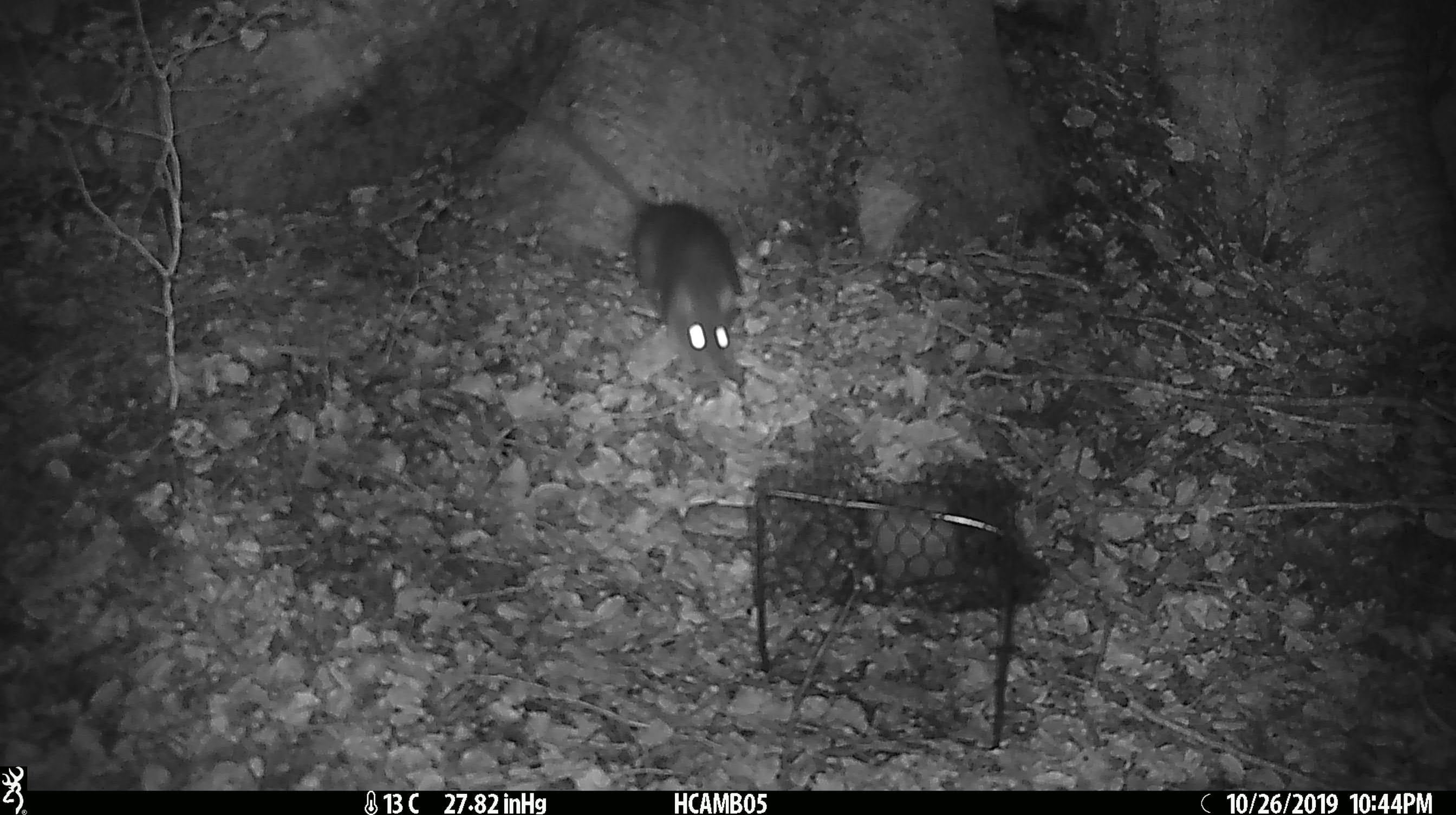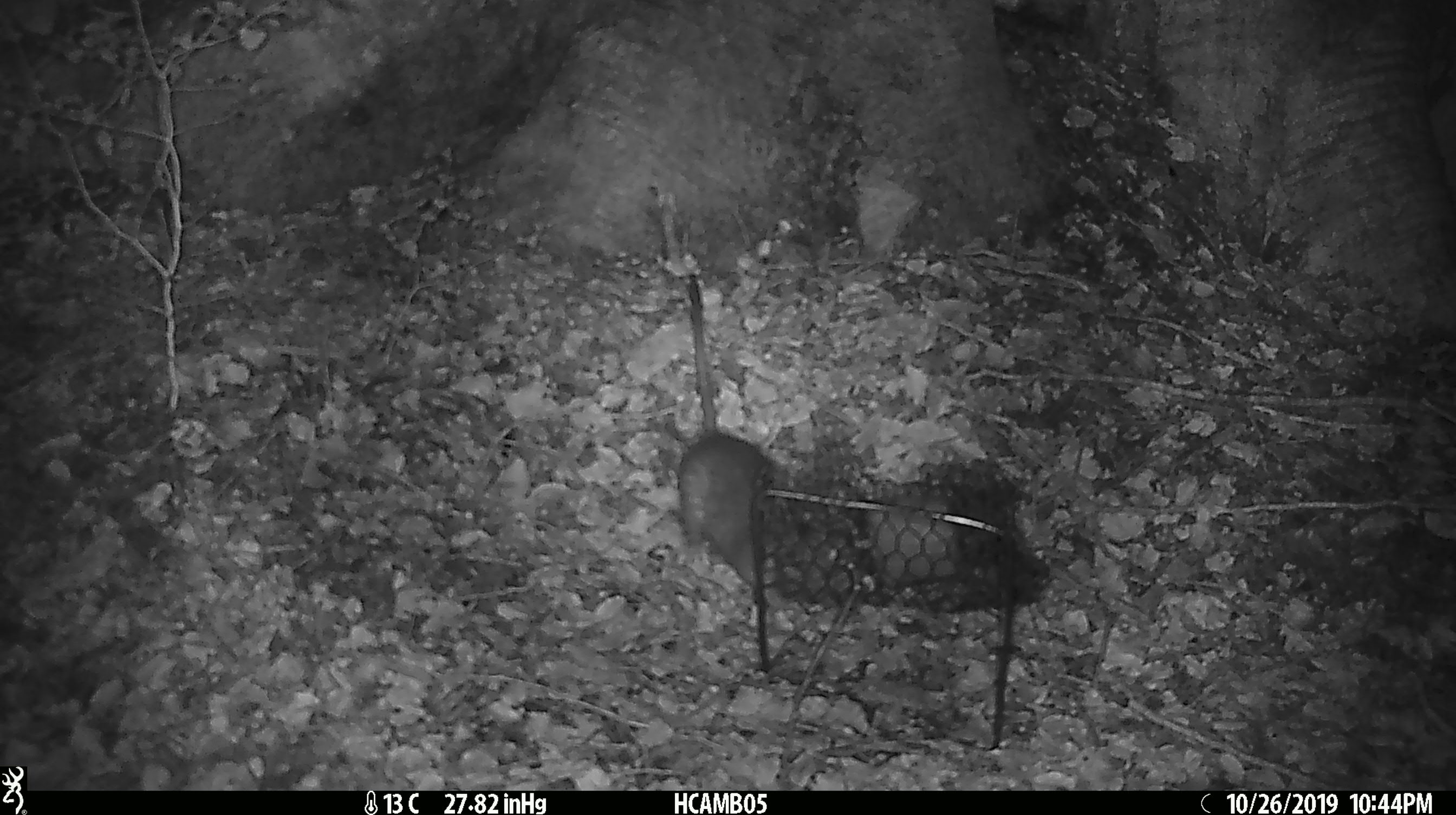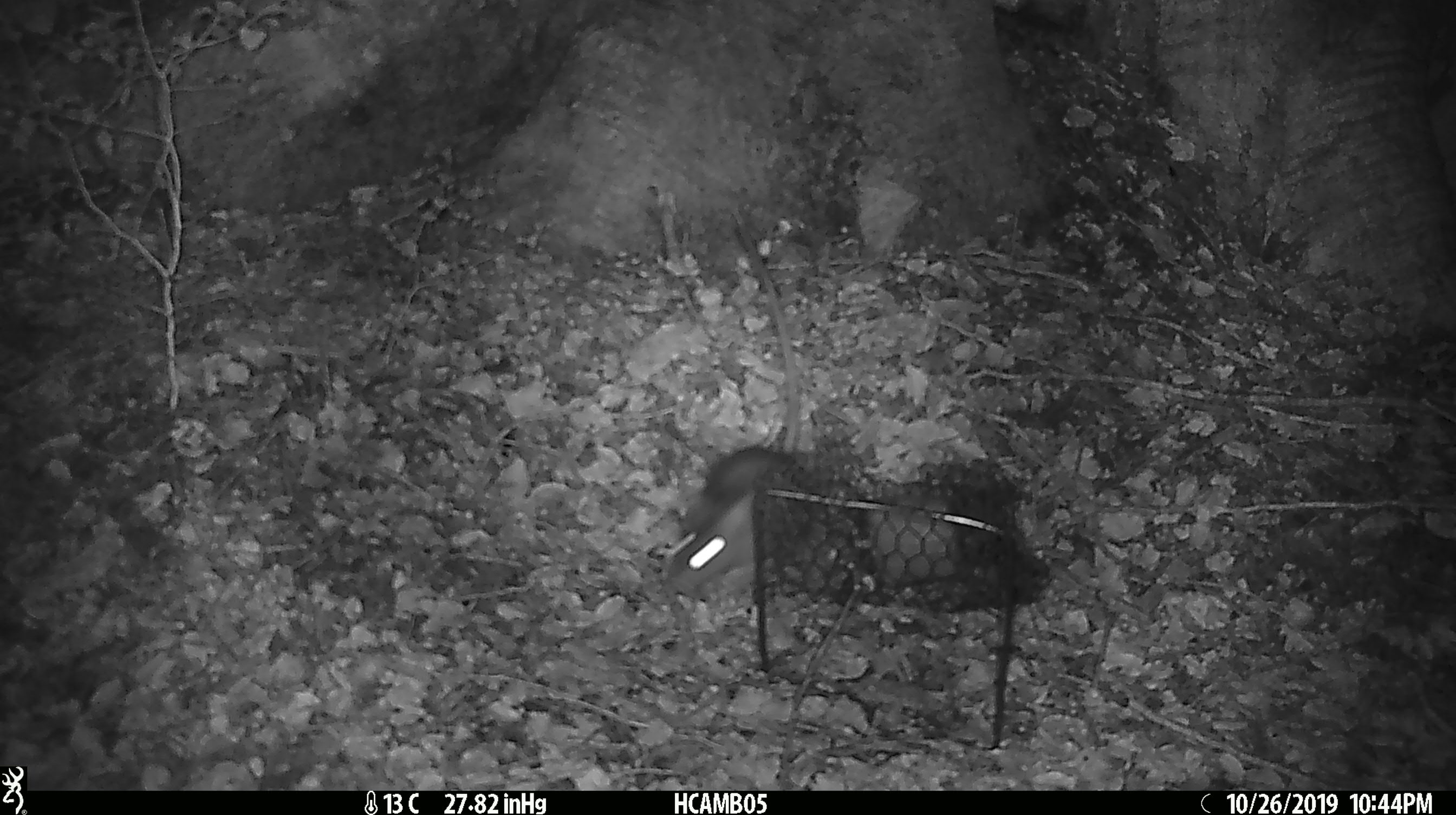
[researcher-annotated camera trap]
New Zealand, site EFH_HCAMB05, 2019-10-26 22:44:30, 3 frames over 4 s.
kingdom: Animalia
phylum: Chordata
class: Mammalia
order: Rodentia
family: Muridae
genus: Rattus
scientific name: Rattus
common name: rat